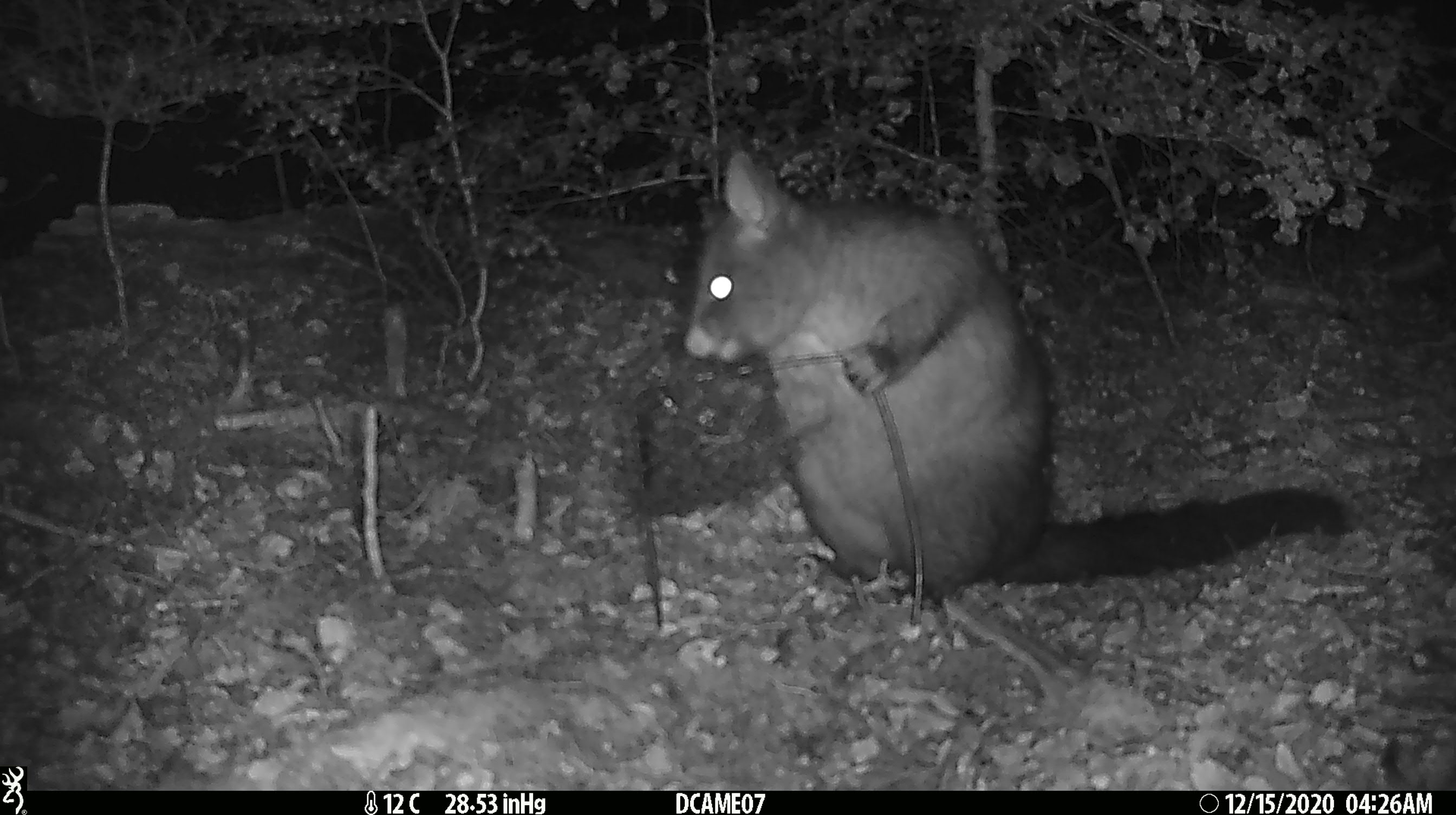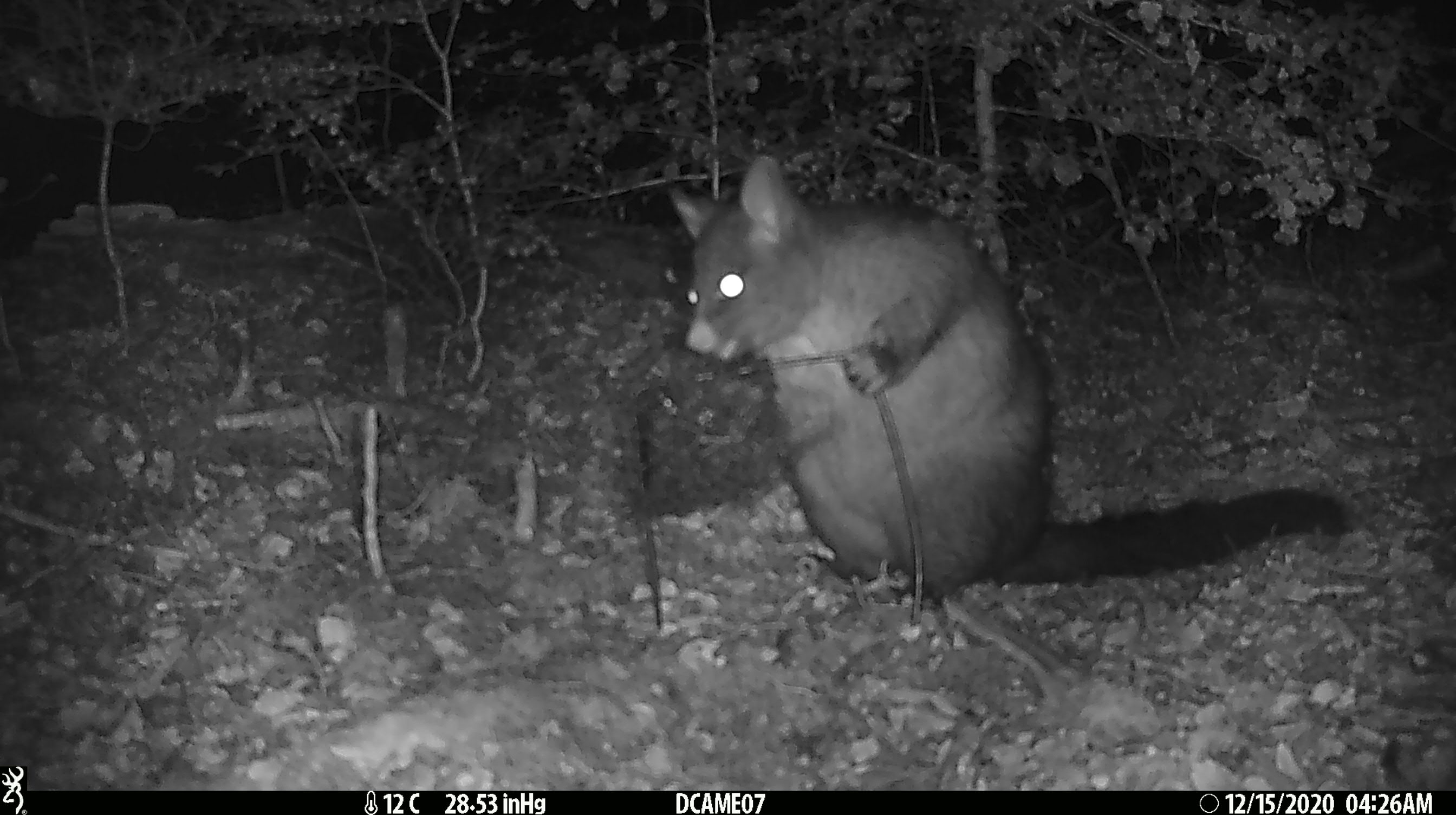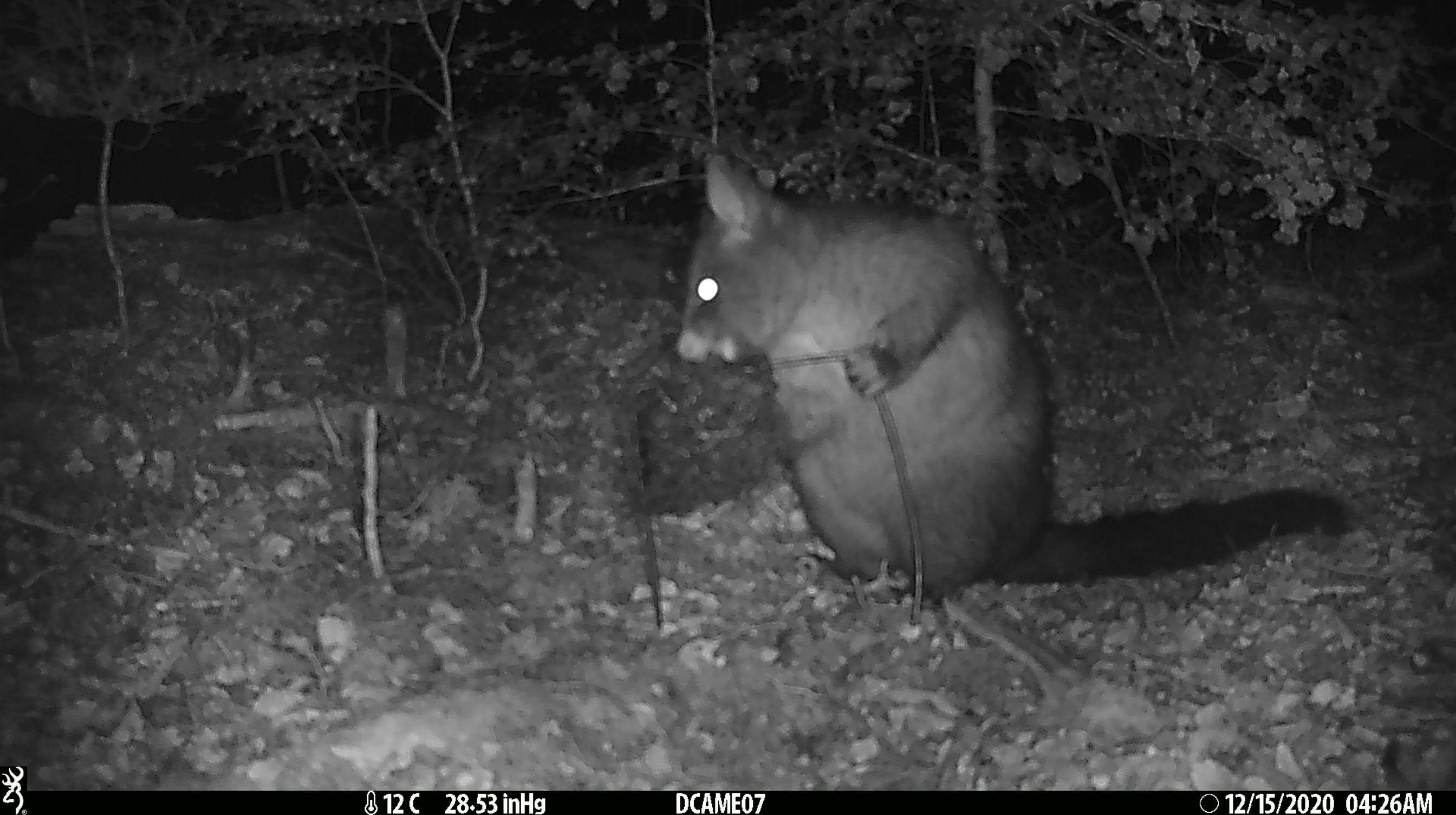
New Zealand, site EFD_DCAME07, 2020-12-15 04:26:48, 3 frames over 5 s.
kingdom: Animalia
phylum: Chordata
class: Mammalia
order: Diprotodontia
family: Phalangeridae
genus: Trichosurus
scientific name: Trichosurus vulpecula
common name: common brushtail possum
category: possum